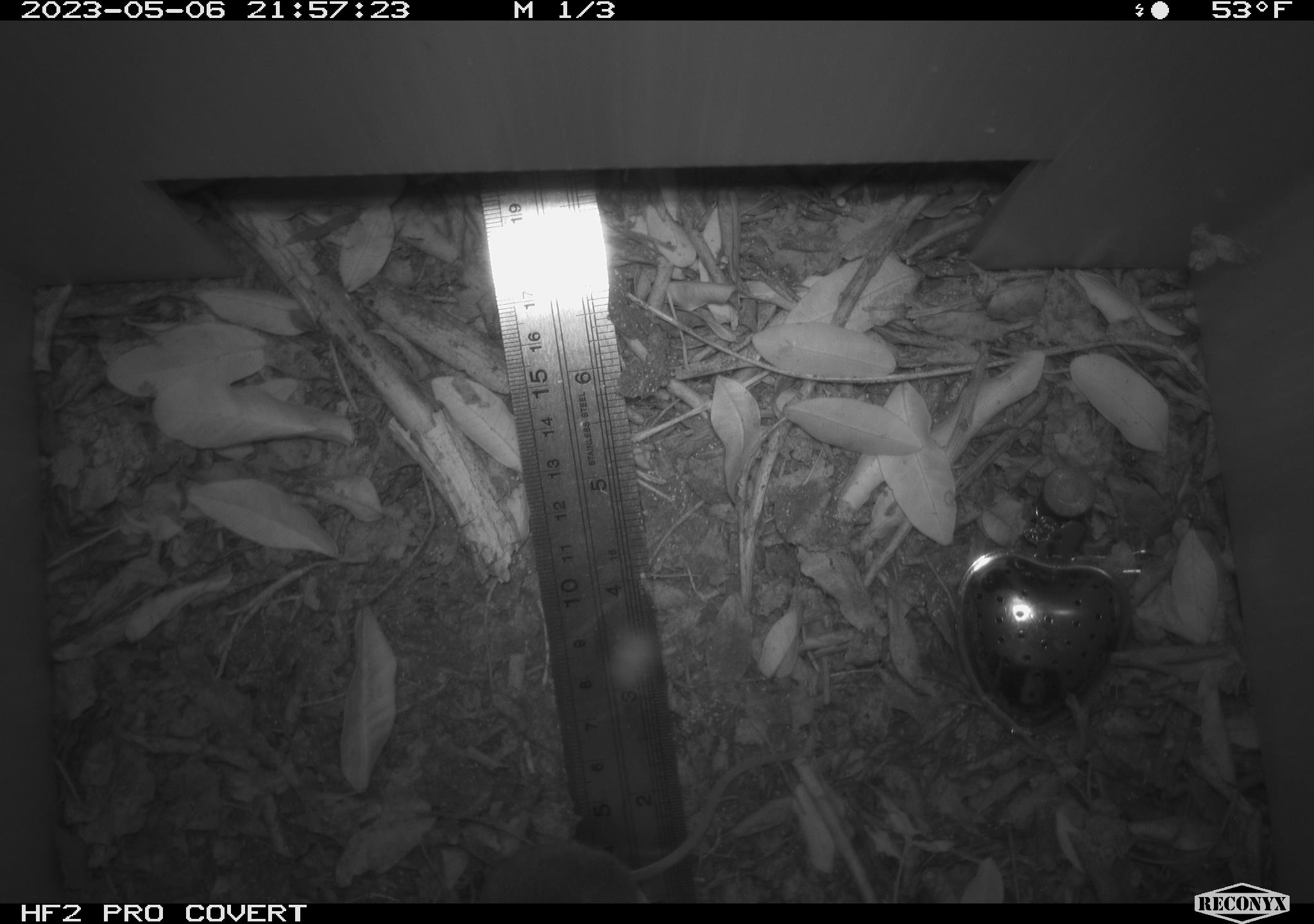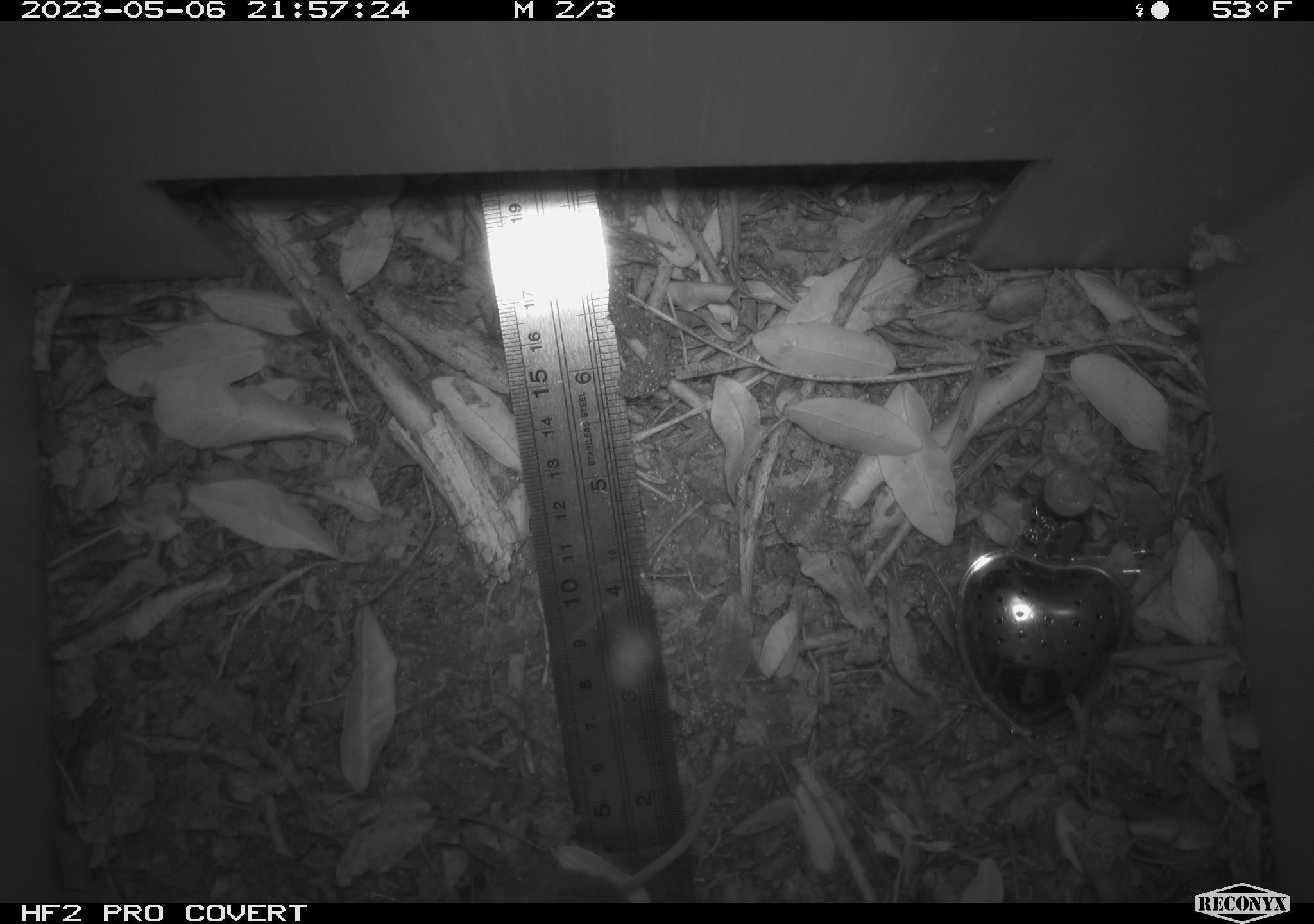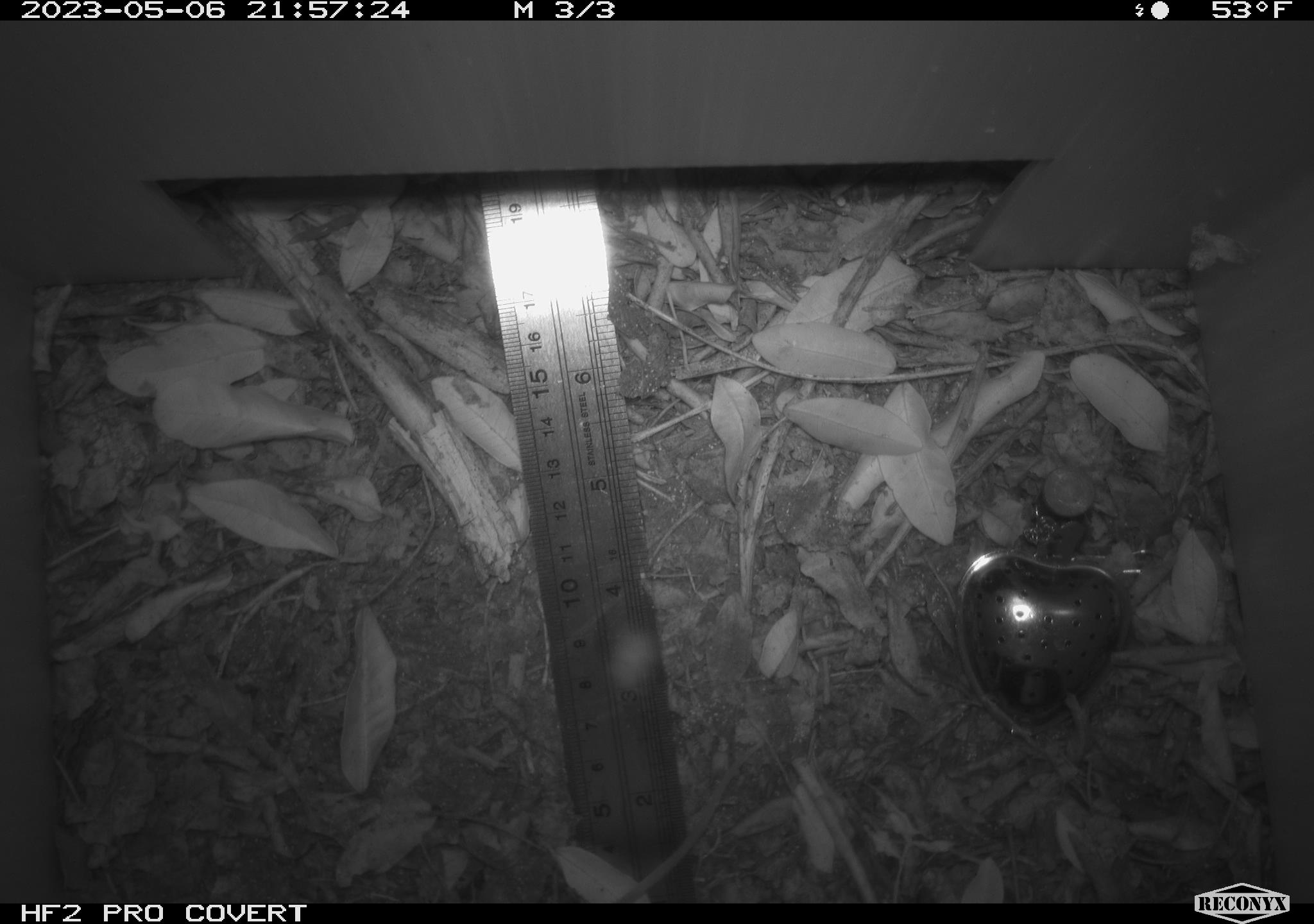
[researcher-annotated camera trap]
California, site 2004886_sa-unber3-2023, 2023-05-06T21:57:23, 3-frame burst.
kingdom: Animalia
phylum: Chordata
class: Mammalia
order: Rodentia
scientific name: Rodentia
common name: mouse species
Mouse species (Rodentia).